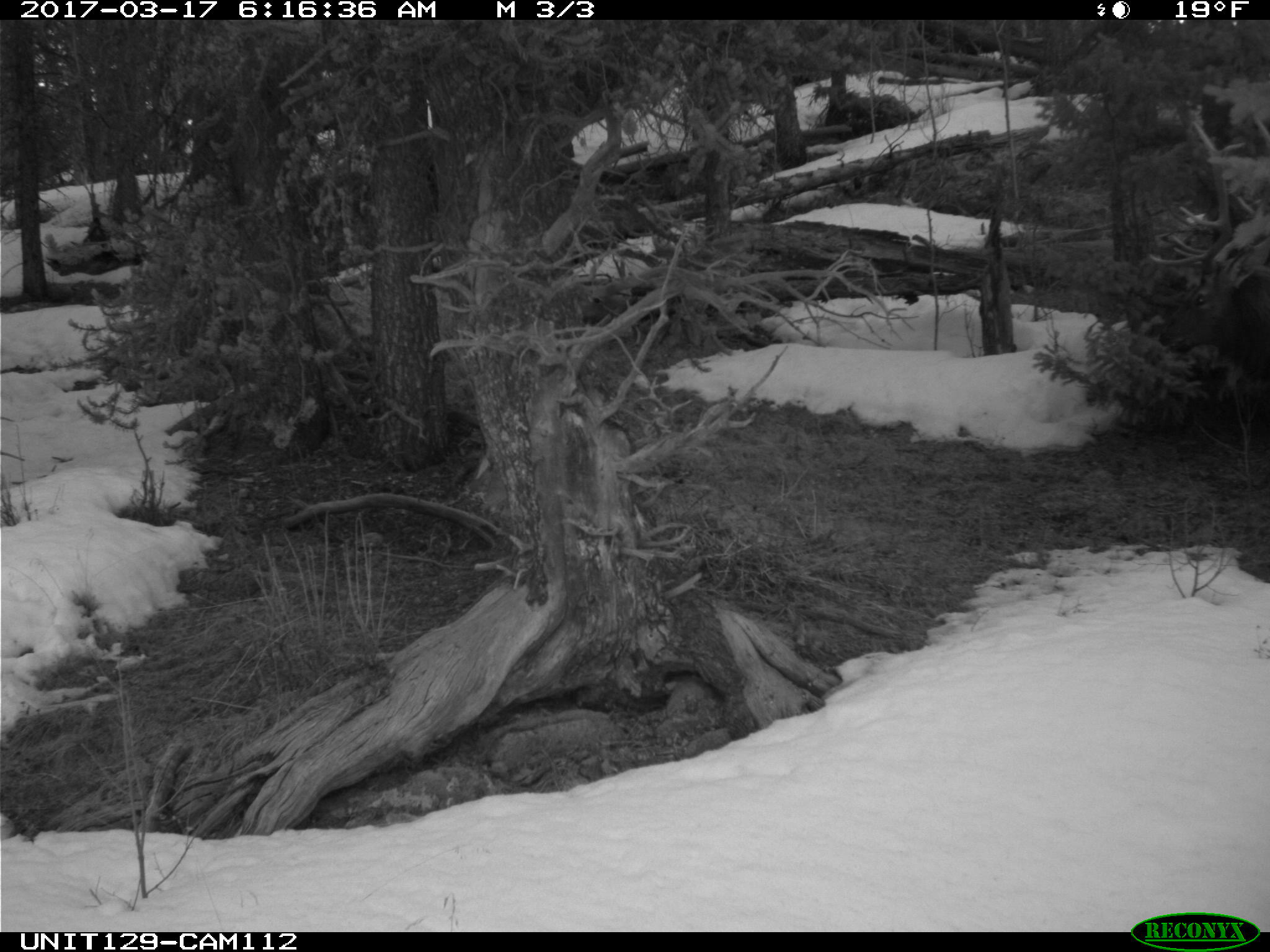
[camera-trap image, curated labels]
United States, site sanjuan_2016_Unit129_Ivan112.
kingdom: Animalia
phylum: Chordata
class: Mammalia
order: Artiodactyla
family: Cervidae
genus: Cervus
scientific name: Cervus elaphus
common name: red deer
Cervus elaphus (red deer).